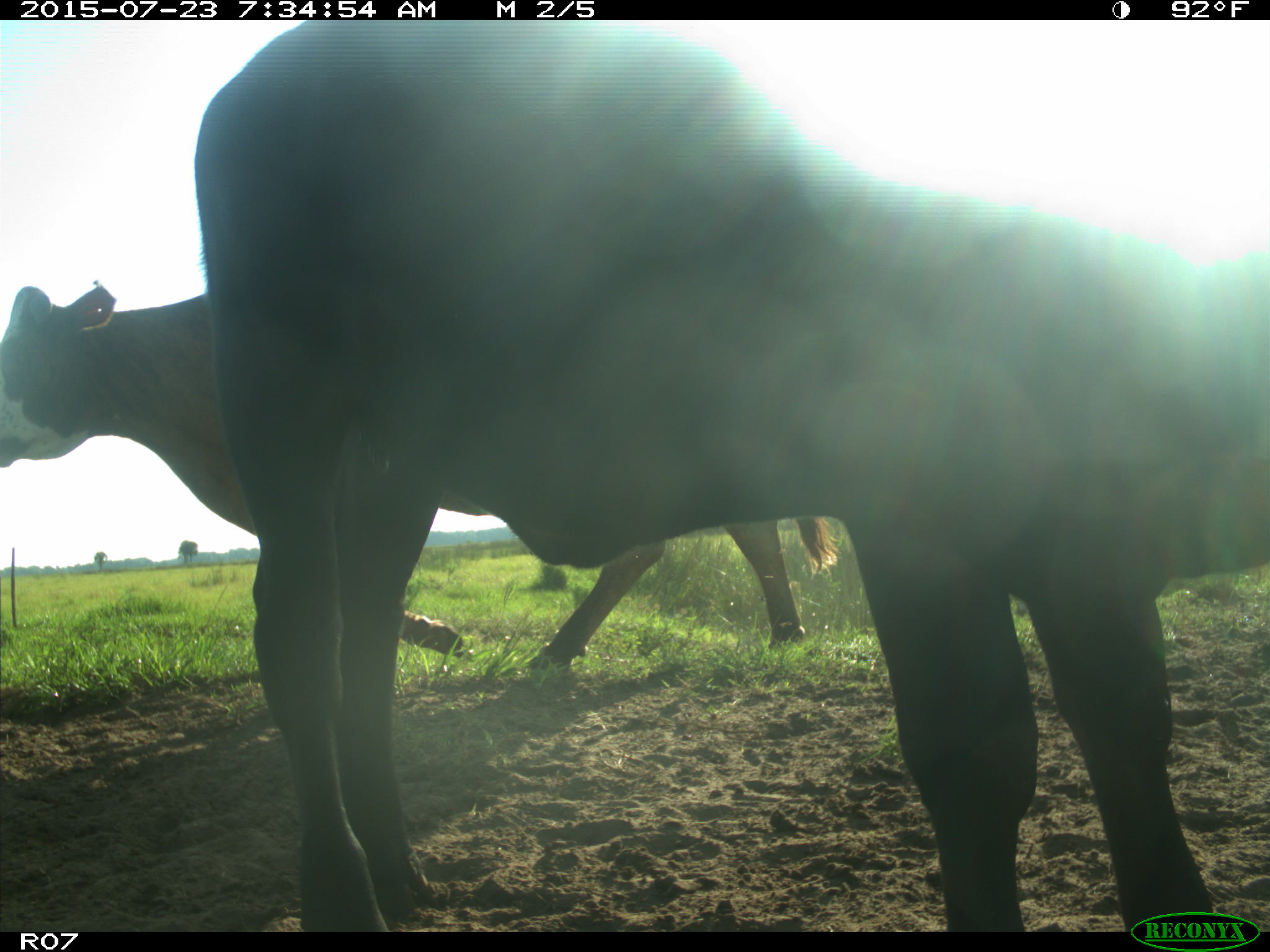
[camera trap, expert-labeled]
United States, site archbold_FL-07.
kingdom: Animalia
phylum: Chordata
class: Mammalia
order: Artiodactyla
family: Bovidae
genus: Bos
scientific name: Bos taurus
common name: domestic cow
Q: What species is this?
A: Bos taurus (domestic cow).